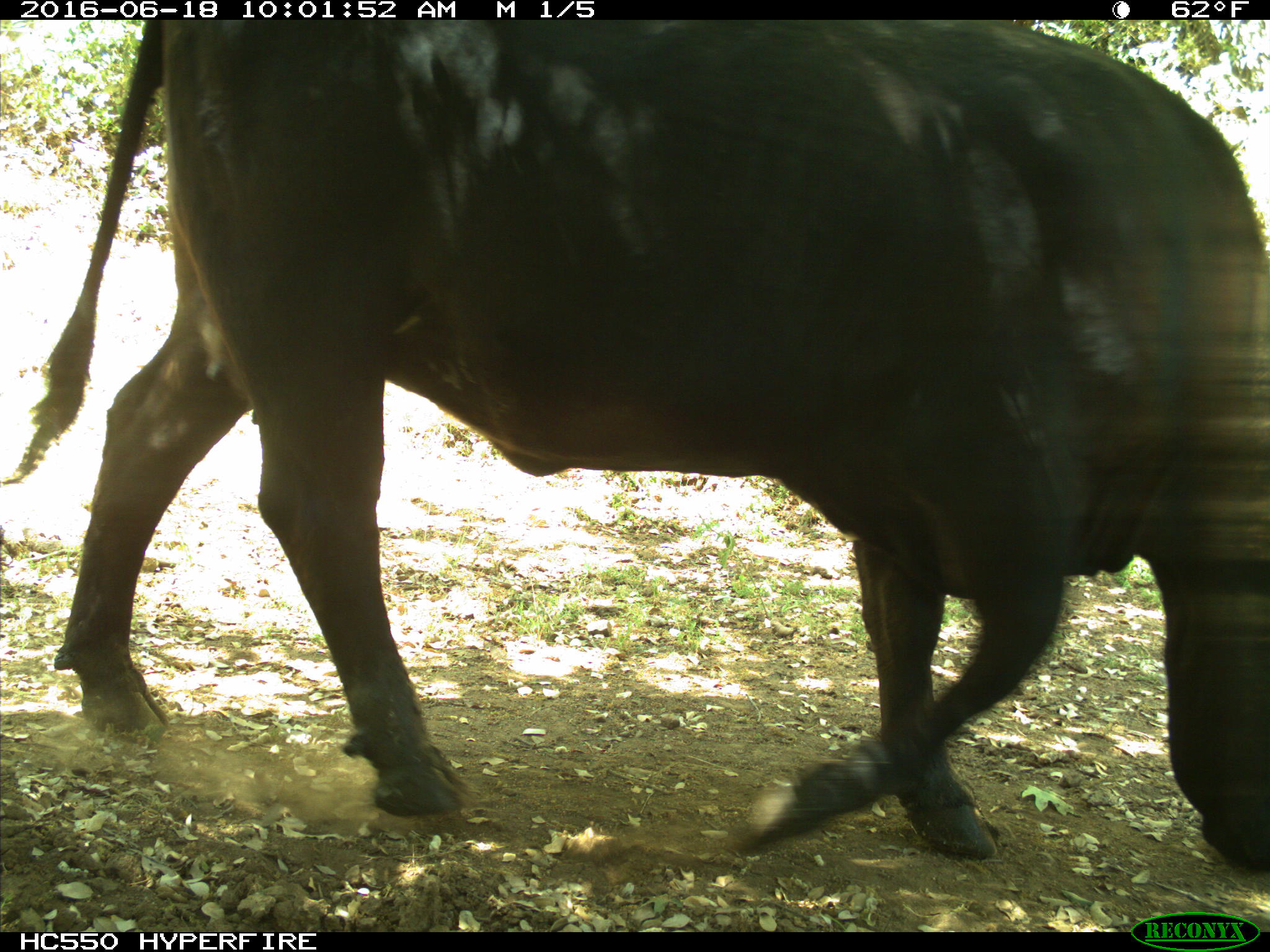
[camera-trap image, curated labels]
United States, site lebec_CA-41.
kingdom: Animalia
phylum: Chordata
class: Mammalia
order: Artiodactyla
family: Bovidae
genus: Bos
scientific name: Bos taurus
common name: domestic cow